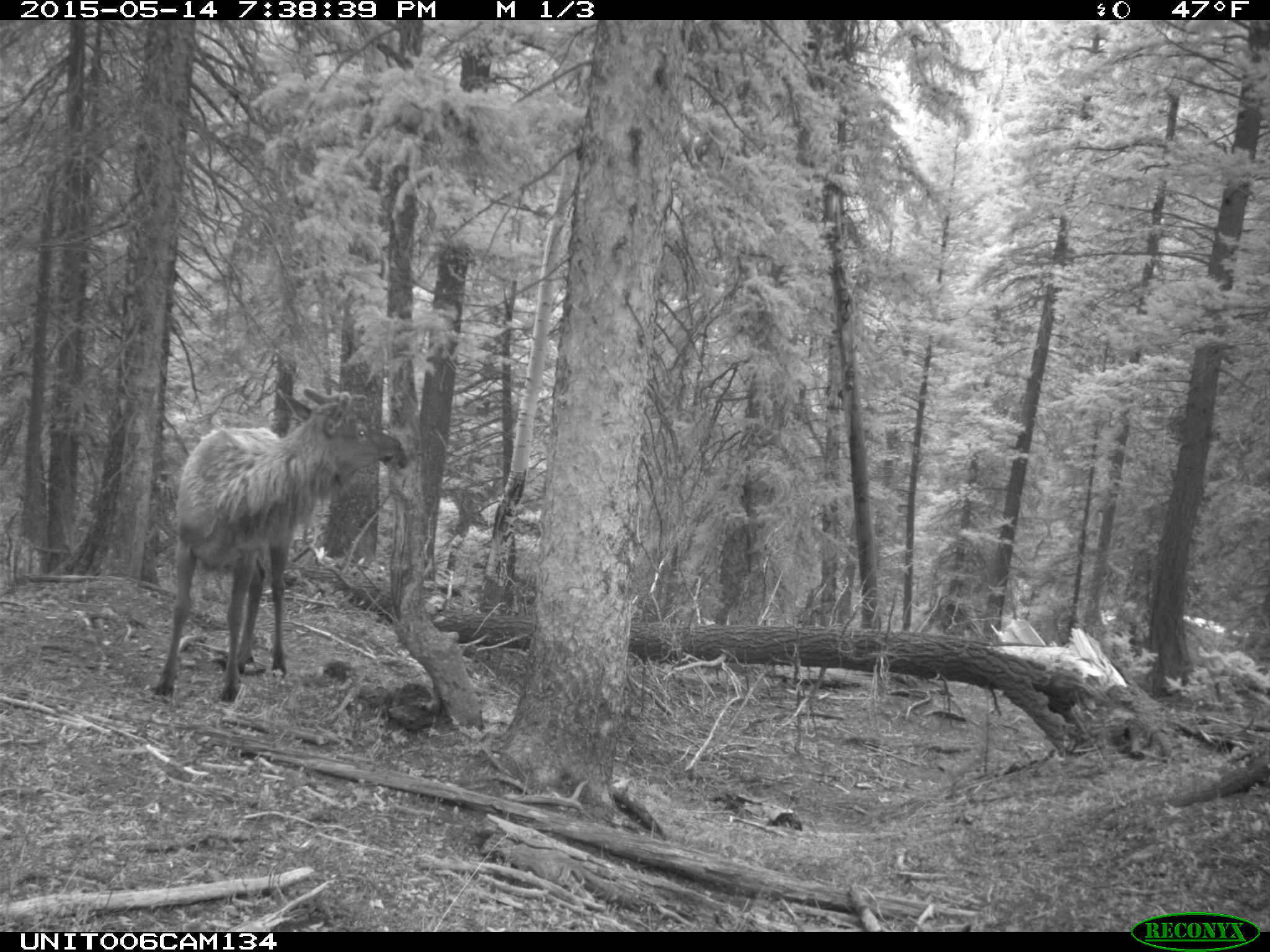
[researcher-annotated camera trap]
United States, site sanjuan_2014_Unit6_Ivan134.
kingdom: Animalia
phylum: Chordata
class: Mammalia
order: Artiodactyla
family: Cervidae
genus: Cervus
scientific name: Cervus elaphus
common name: red deer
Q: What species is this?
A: Cervus elaphus (red deer).